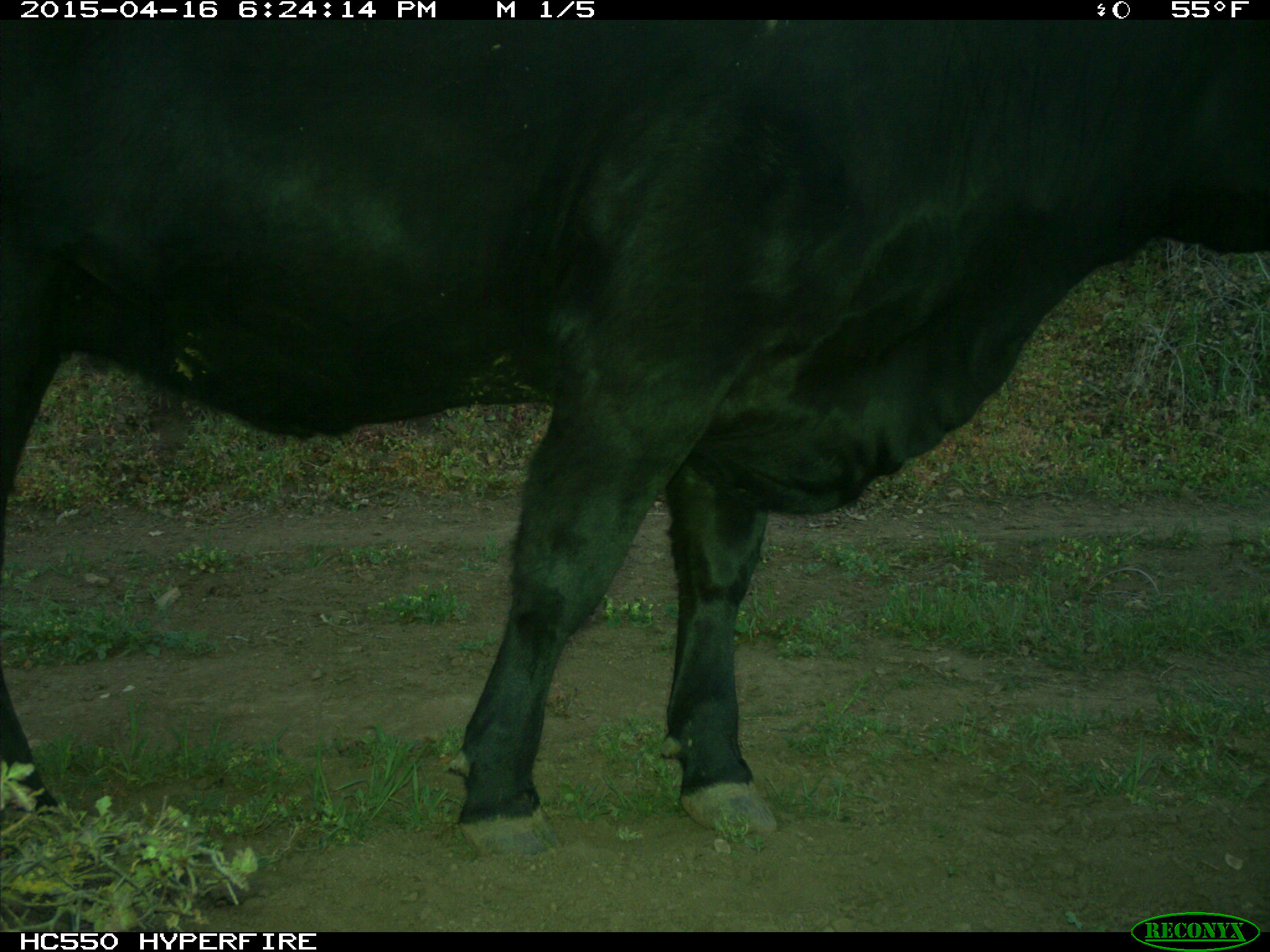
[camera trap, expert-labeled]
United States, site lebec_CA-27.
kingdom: Animalia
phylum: Chordata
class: Mammalia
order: Artiodactyla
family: Bovidae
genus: Bos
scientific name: Bos taurus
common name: domestic cow